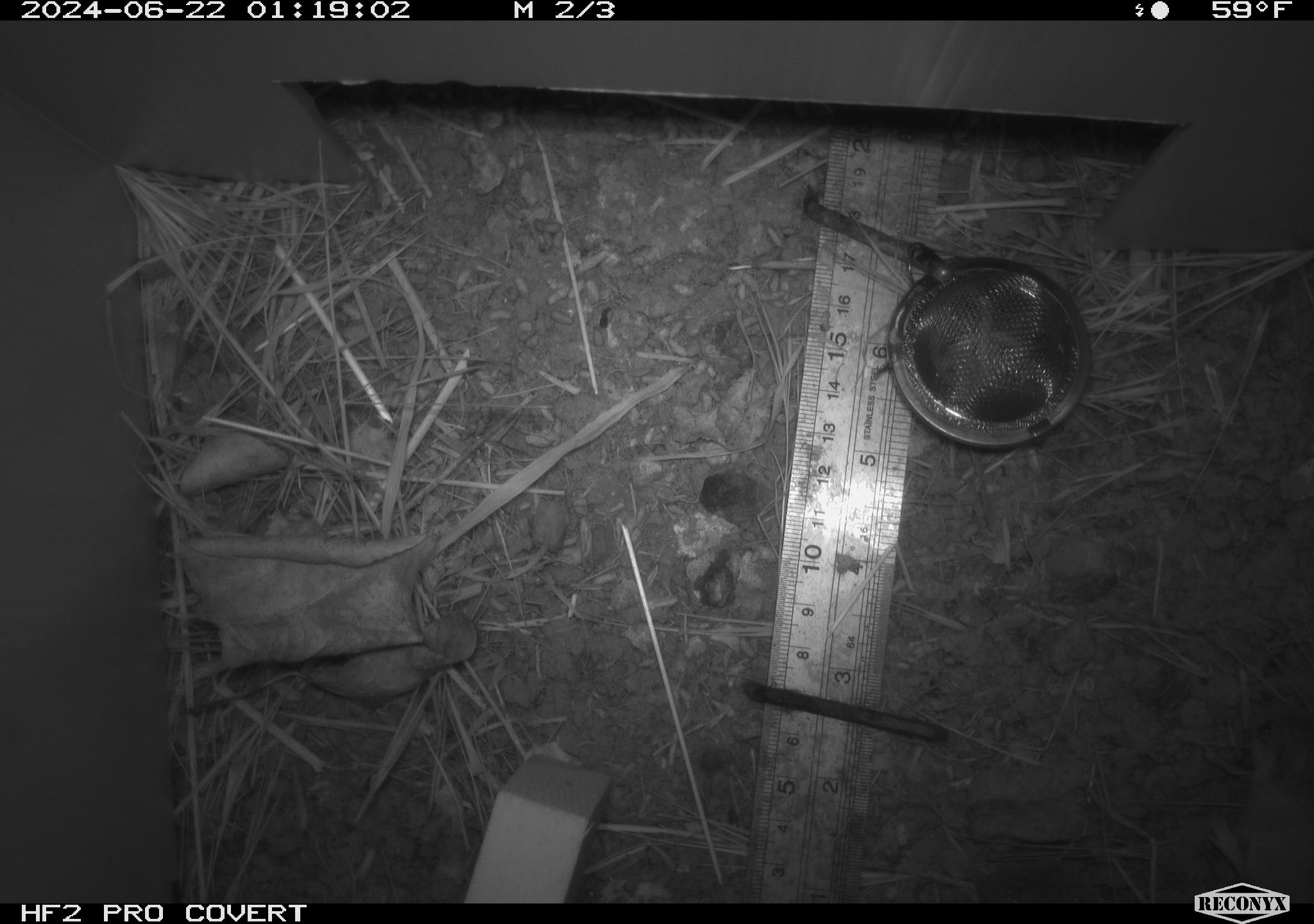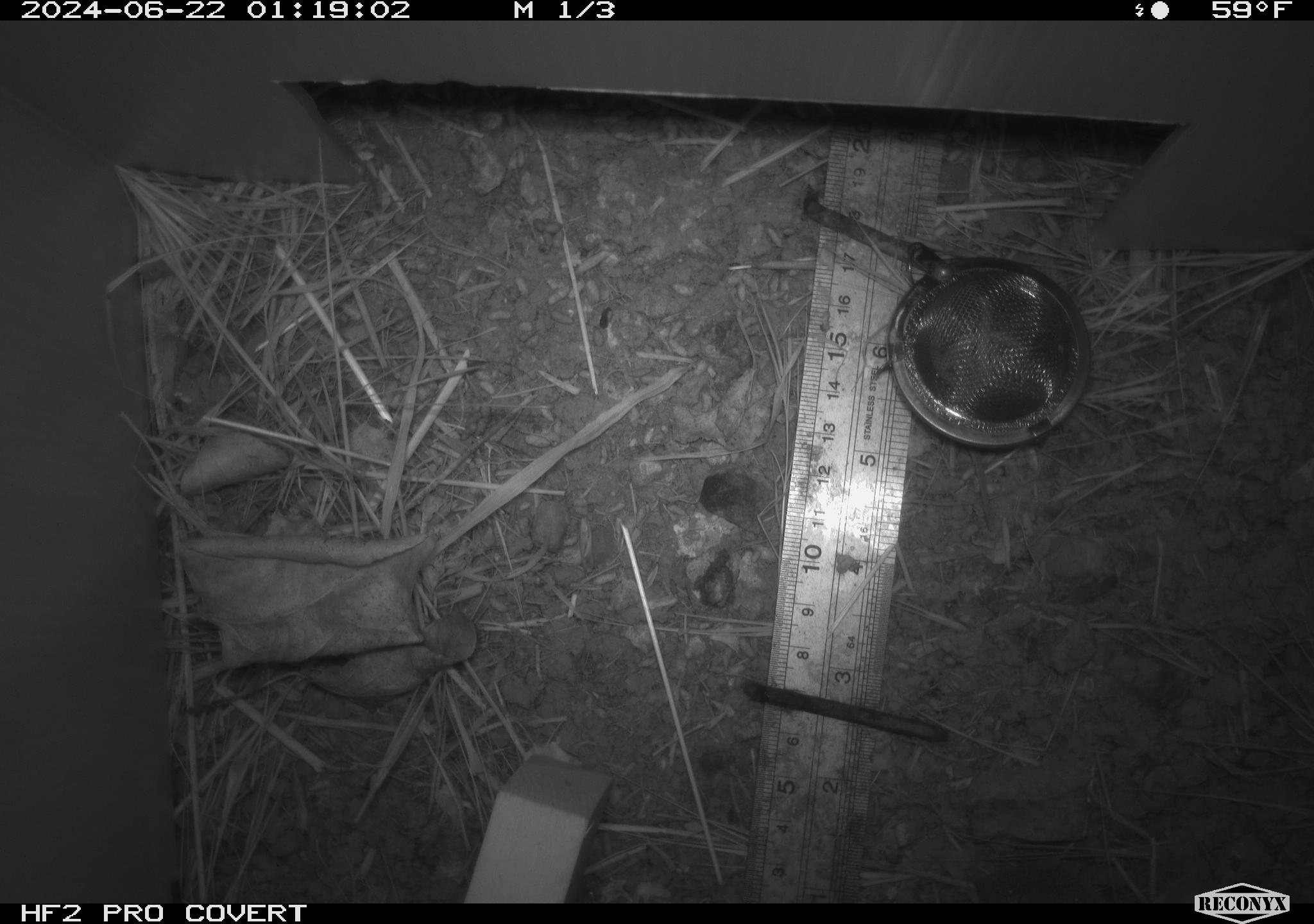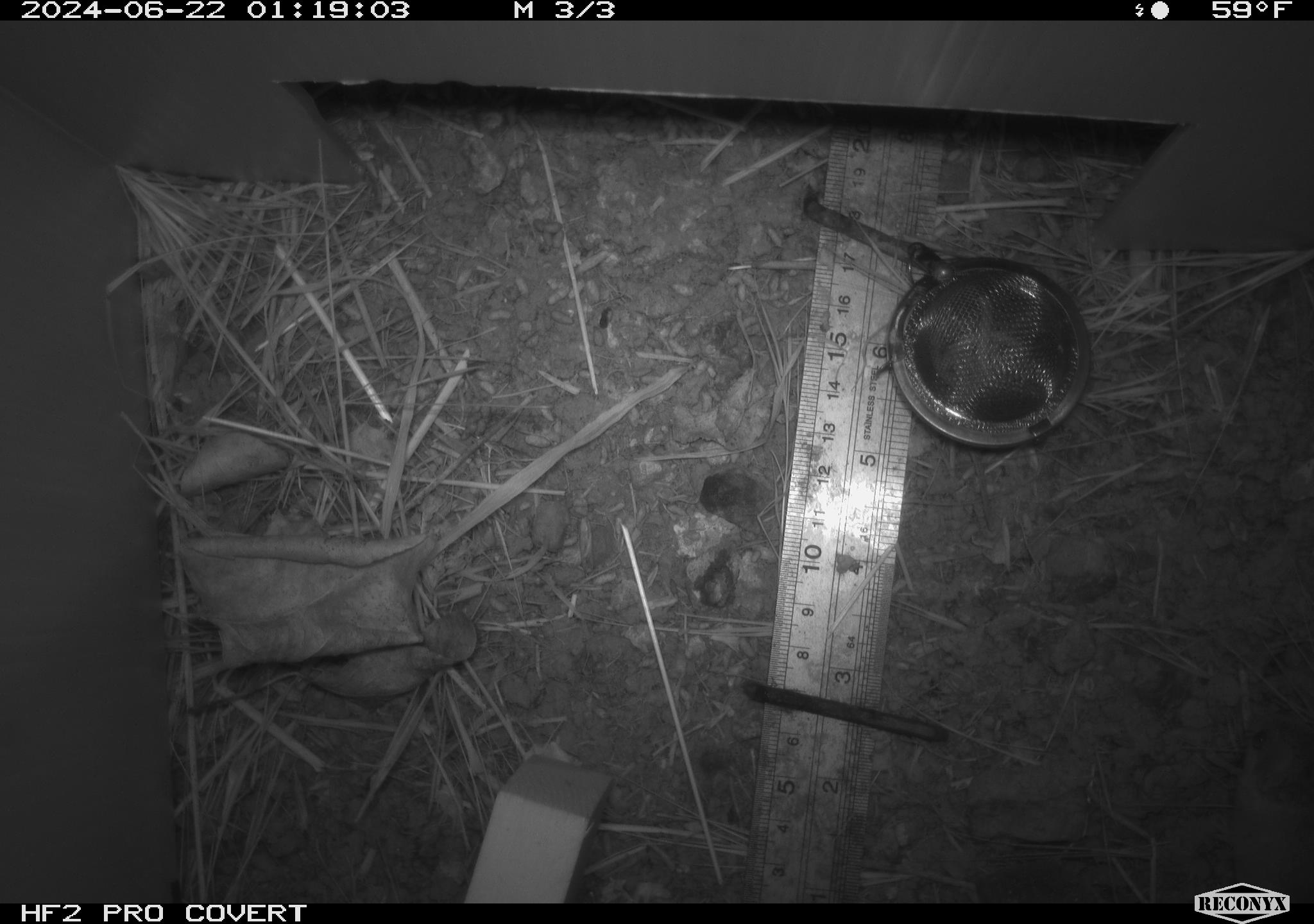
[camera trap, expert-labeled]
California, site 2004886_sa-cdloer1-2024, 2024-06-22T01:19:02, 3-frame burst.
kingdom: Animalia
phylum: Chordata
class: Mammalia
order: Rodentia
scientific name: Rodentia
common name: mouse species